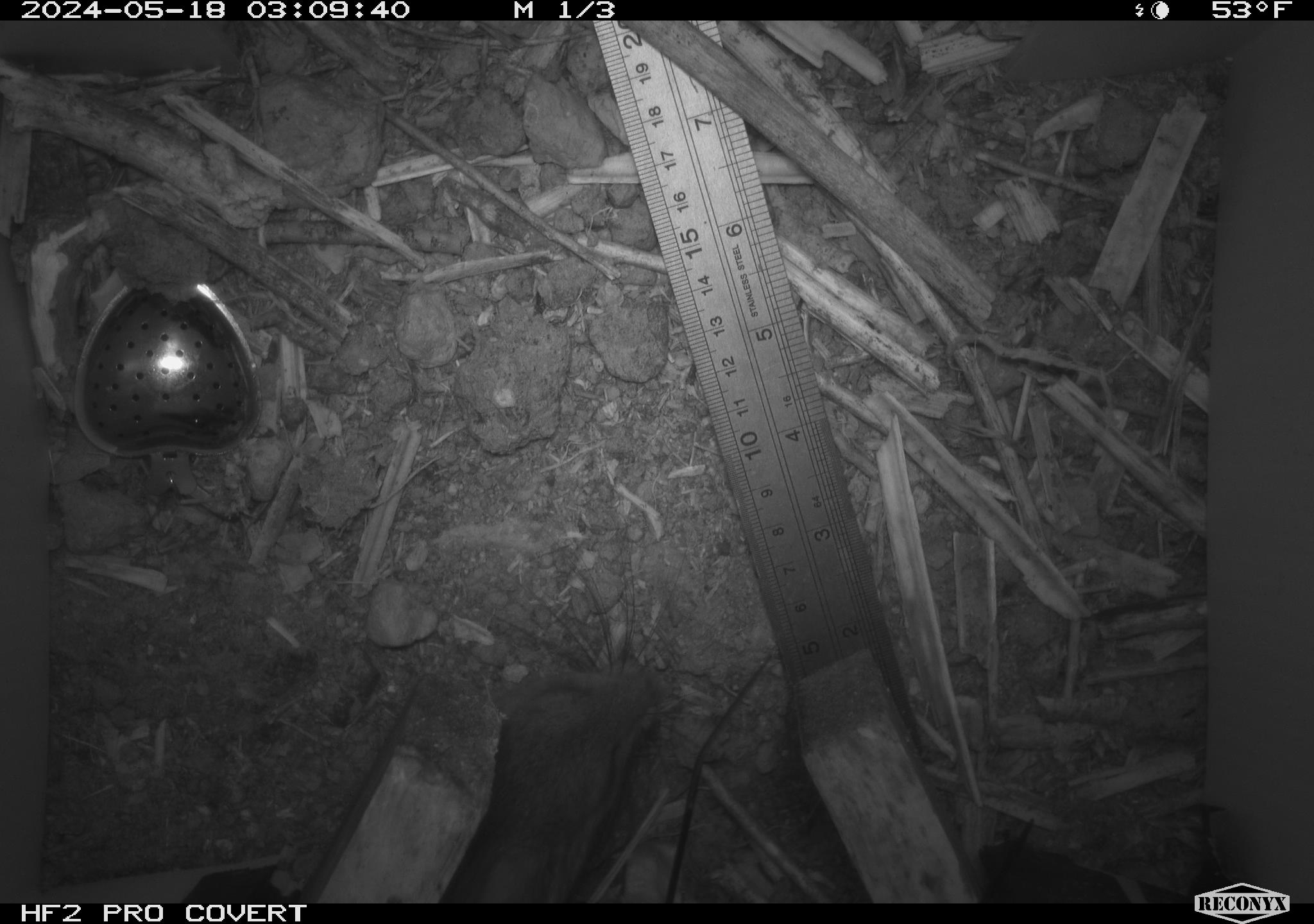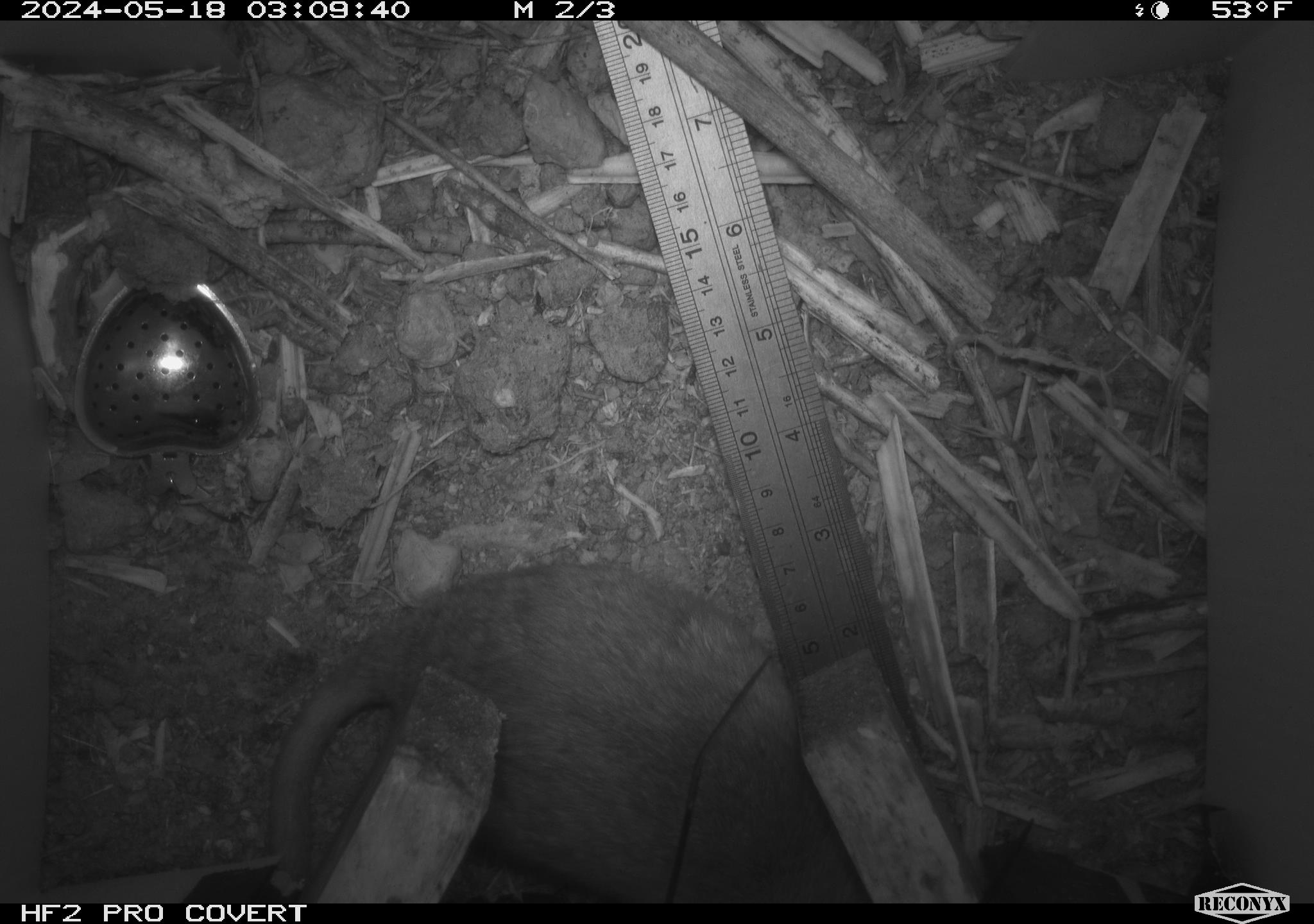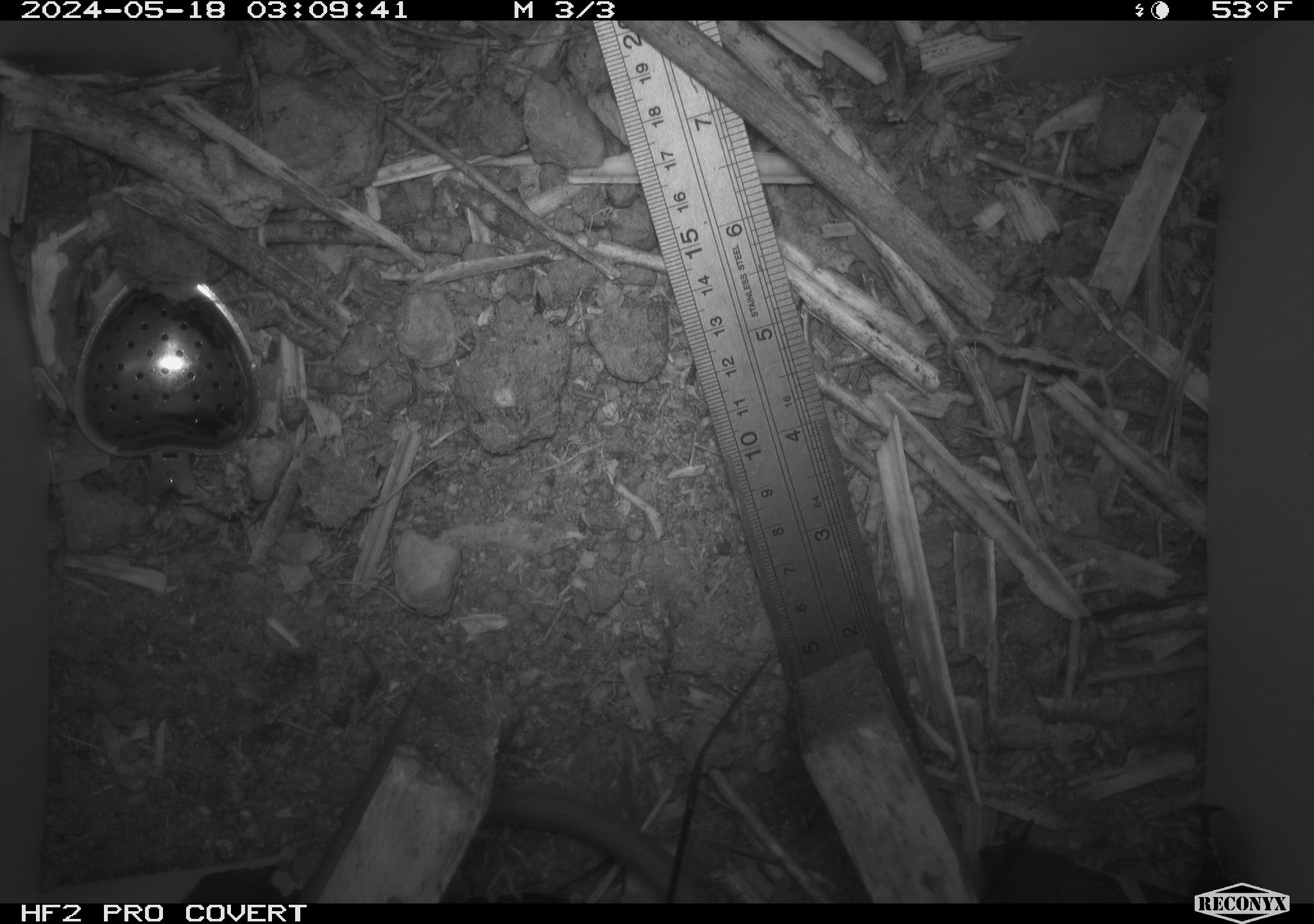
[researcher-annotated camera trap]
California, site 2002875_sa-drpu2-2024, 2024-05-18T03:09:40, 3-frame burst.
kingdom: Animalia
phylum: Chordata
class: Mammalia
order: Rodentia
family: Cricetidae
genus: Neotoma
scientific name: Neotoma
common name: pack rat or woodrat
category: neotoma species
Neotoma species (pack rat or woodrat) (Neotoma).